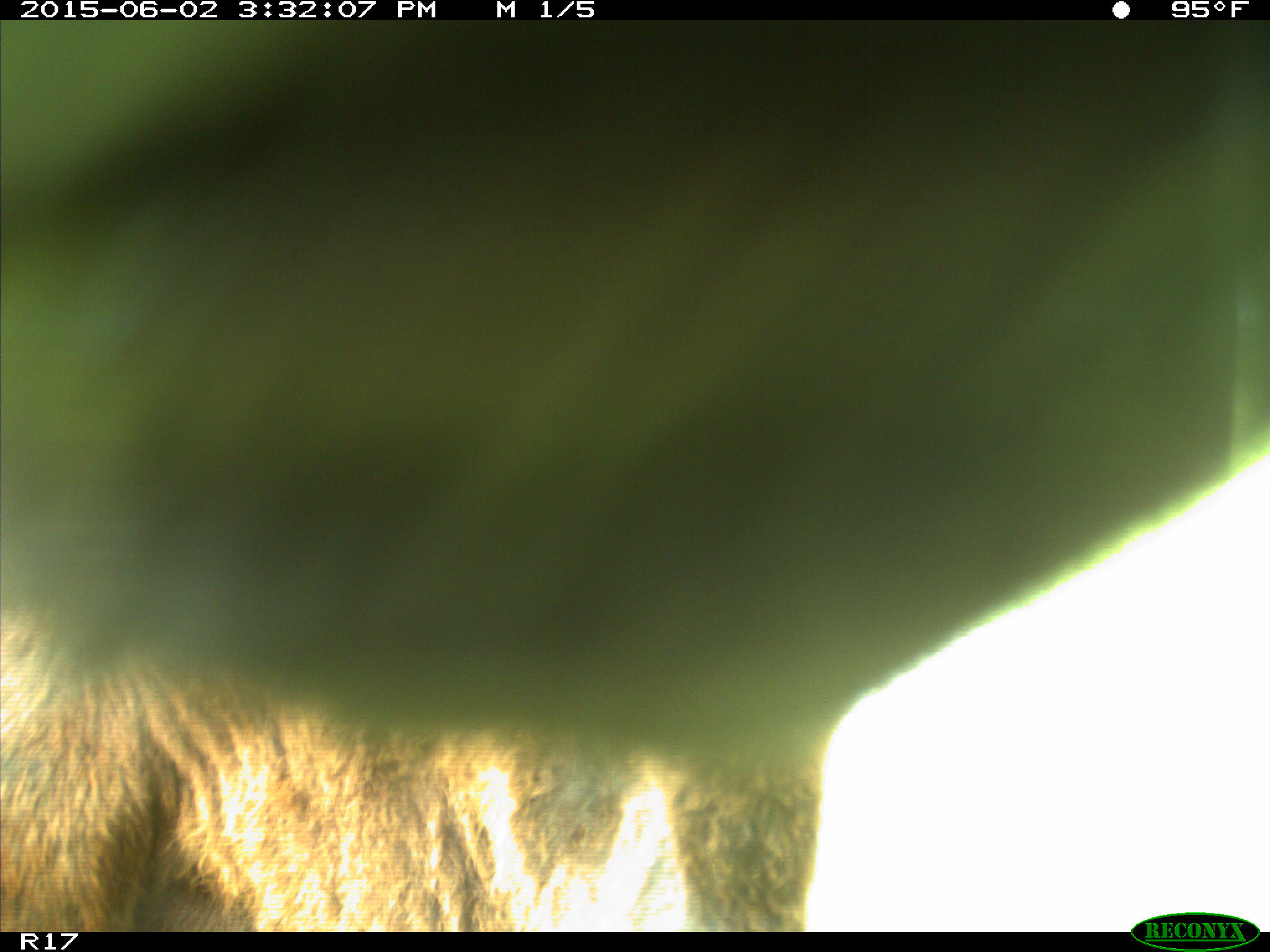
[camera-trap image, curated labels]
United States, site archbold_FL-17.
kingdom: Animalia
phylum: Chordata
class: Mammalia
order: Artiodactyla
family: Bovidae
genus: Bos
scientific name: Bos taurus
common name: domestic cow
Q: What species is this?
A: Bos taurus (domestic cow).